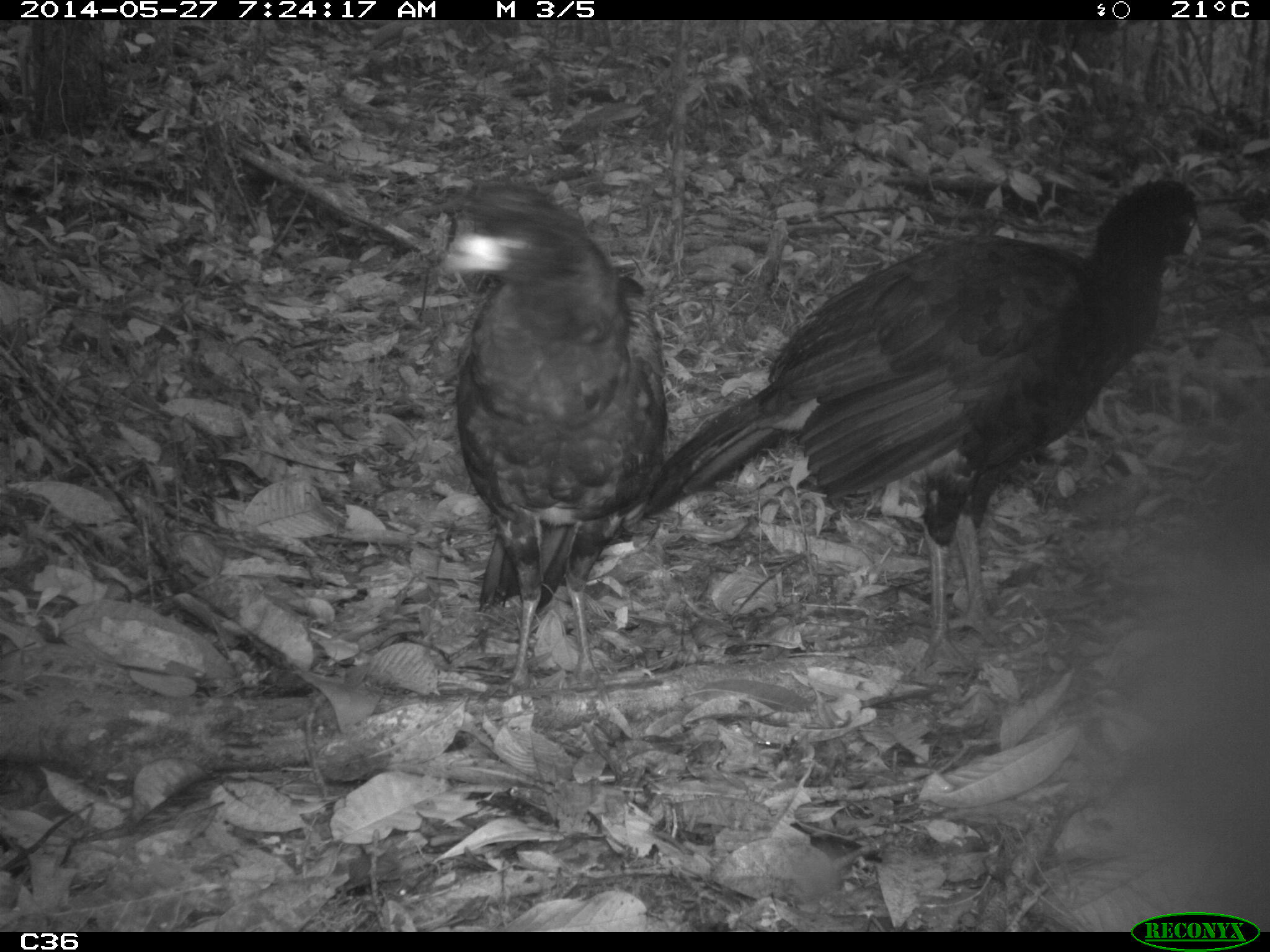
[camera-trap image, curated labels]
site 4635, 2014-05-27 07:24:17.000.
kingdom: Animalia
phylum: Chordata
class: Aves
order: Galliformes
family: Cracidae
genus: Crax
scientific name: Crax alector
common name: black curassow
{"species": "Crax alector (black curassow)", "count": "2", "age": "adult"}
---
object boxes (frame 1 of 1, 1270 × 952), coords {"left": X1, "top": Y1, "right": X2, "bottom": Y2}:
crax alector: {"left": 631, "top": 175, "right": 1202, "bottom": 665}; {"left": 423, "top": 182, "right": 669, "bottom": 690}